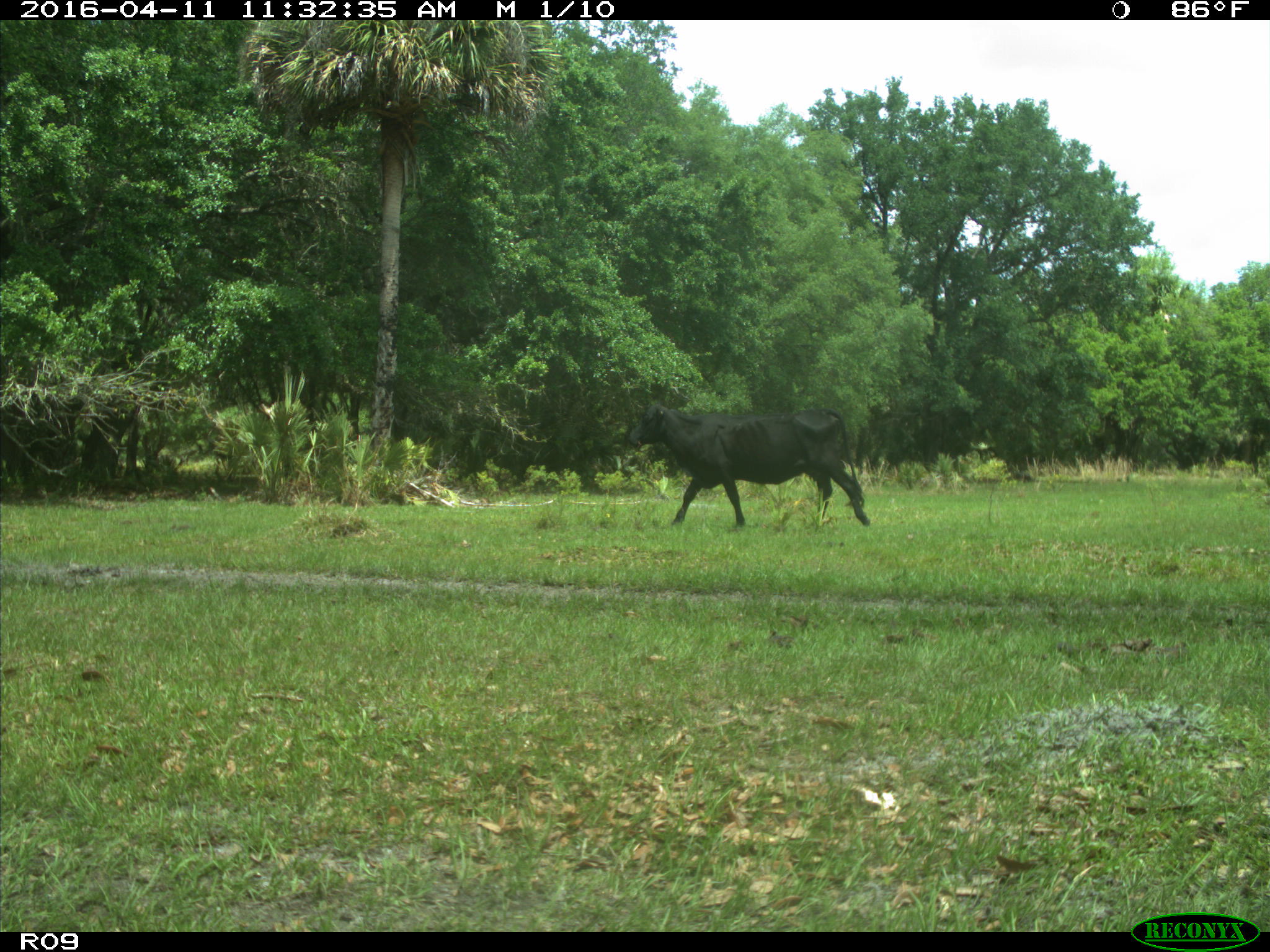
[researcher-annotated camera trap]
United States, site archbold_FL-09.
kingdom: Animalia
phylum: Chordata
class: Mammalia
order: Artiodactyla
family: Bovidae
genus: Bos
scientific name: Bos taurus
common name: domestic cow